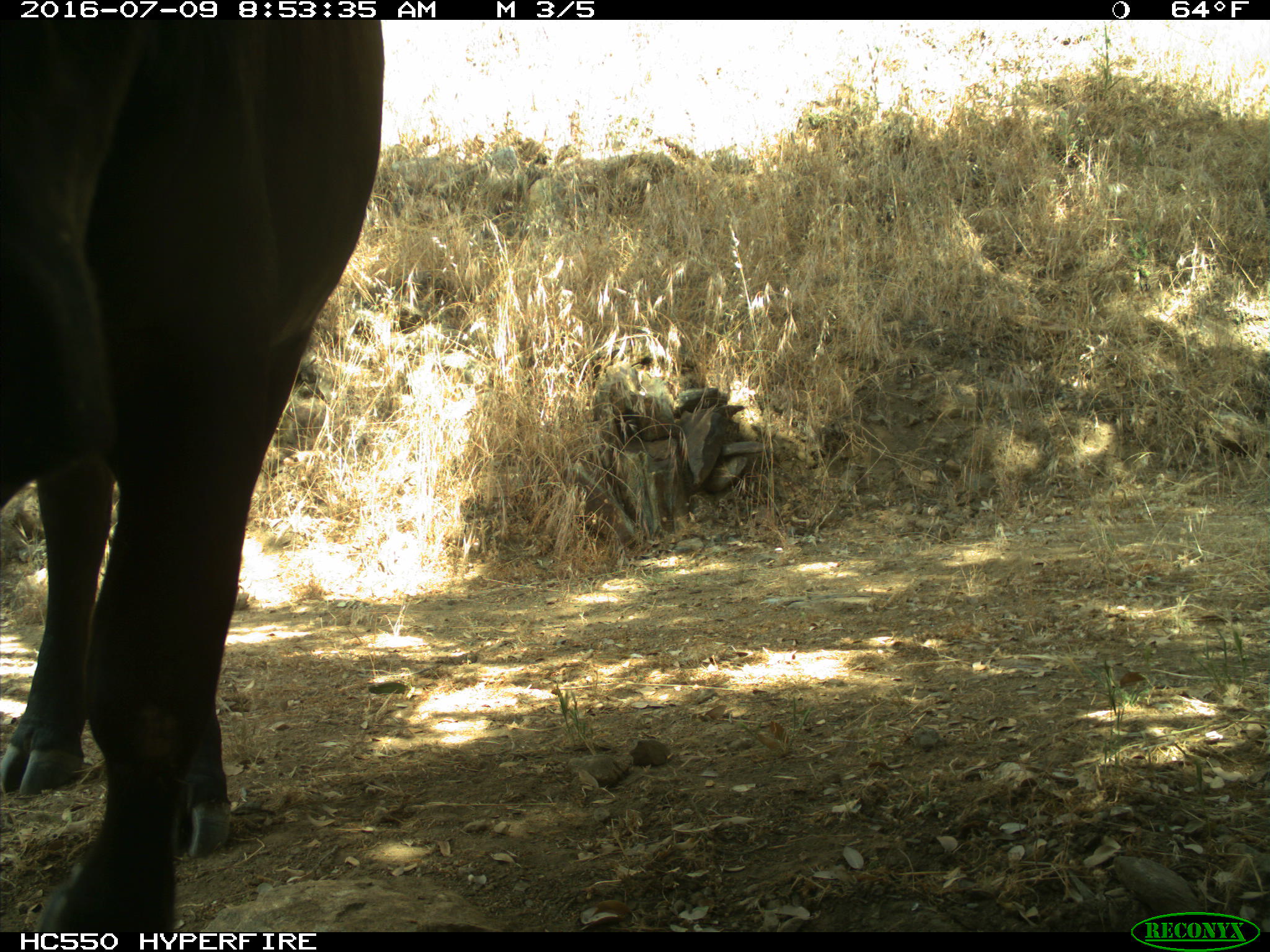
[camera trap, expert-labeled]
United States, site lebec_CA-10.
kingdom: Animalia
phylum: Chordata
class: Mammalia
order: Artiodactyla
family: Bovidae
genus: Bos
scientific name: Bos taurus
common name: domestic cow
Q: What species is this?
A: Bos taurus (domestic cow).